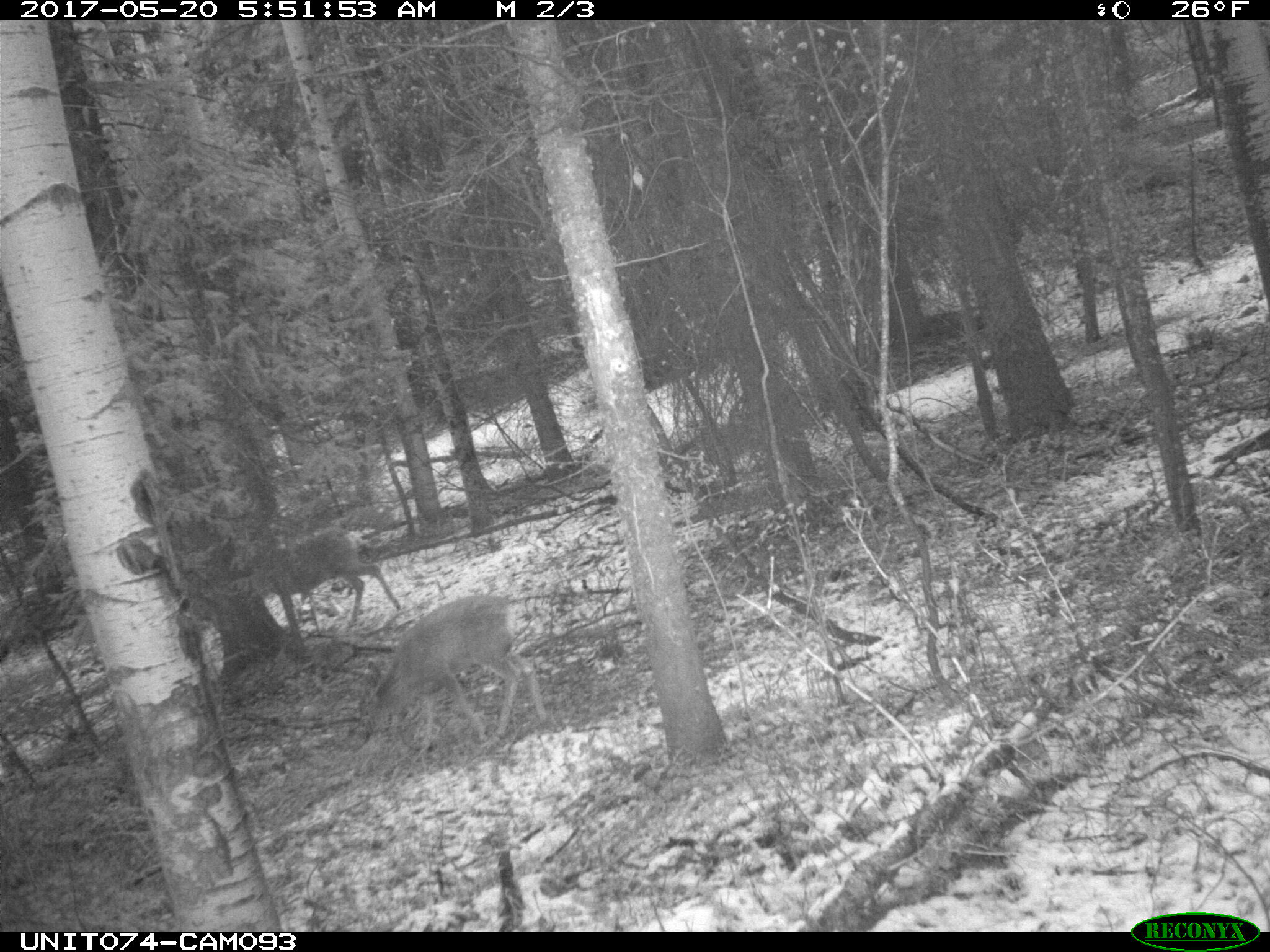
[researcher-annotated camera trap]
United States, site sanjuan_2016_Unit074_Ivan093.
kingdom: Animalia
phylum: Chordata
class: Mammalia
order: Artiodactyla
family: Cervidae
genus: Odocoileus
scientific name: Odocoileus hemionus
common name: mule deer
Odocoileus hemionus (mule deer).